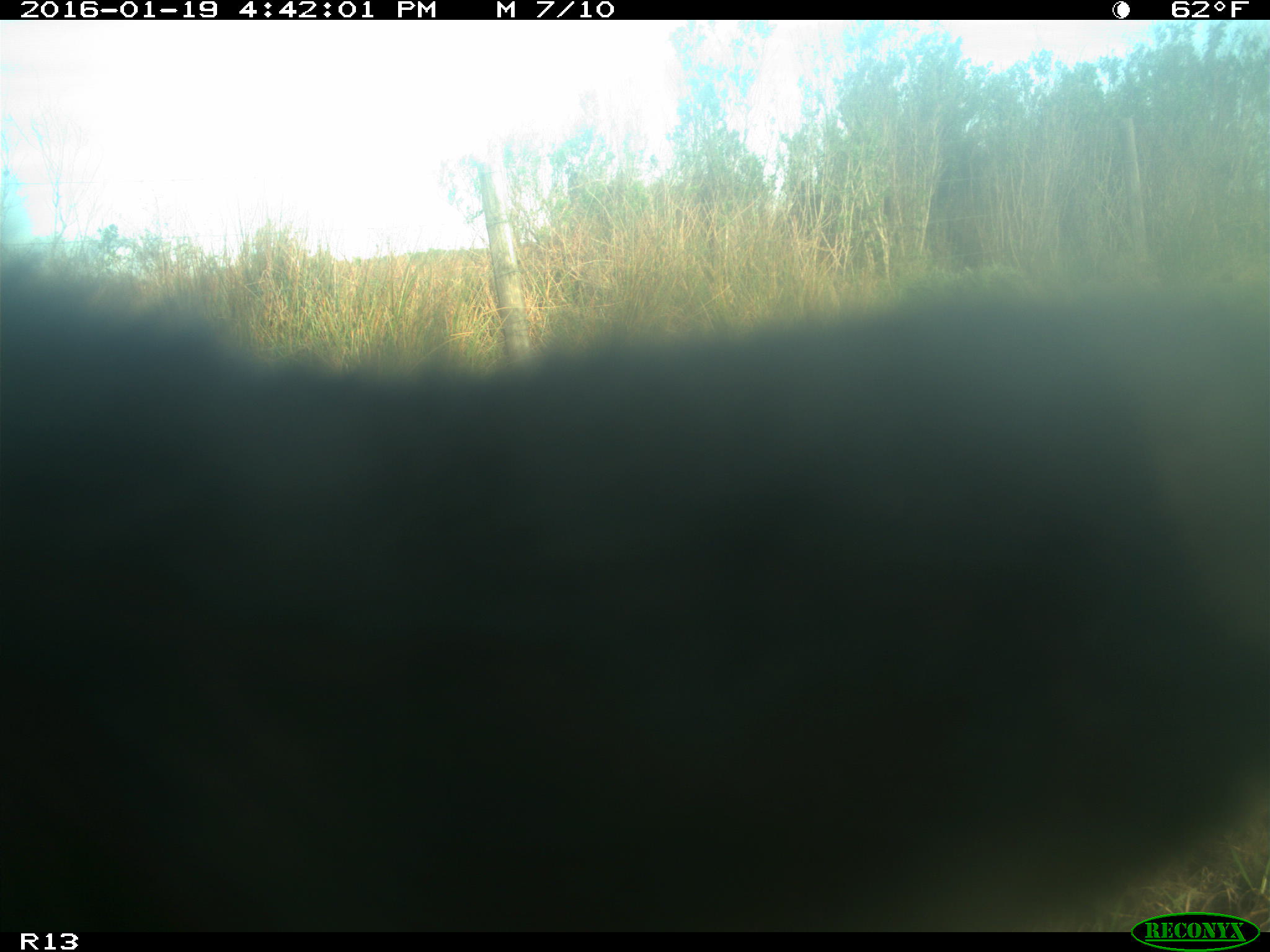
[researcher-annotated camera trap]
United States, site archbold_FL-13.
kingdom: Animalia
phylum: Chordata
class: Mammalia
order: Artiodactyla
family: Bovidae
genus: Bos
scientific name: Bos taurus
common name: domestic cow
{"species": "Bos taurus (domestic cow)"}